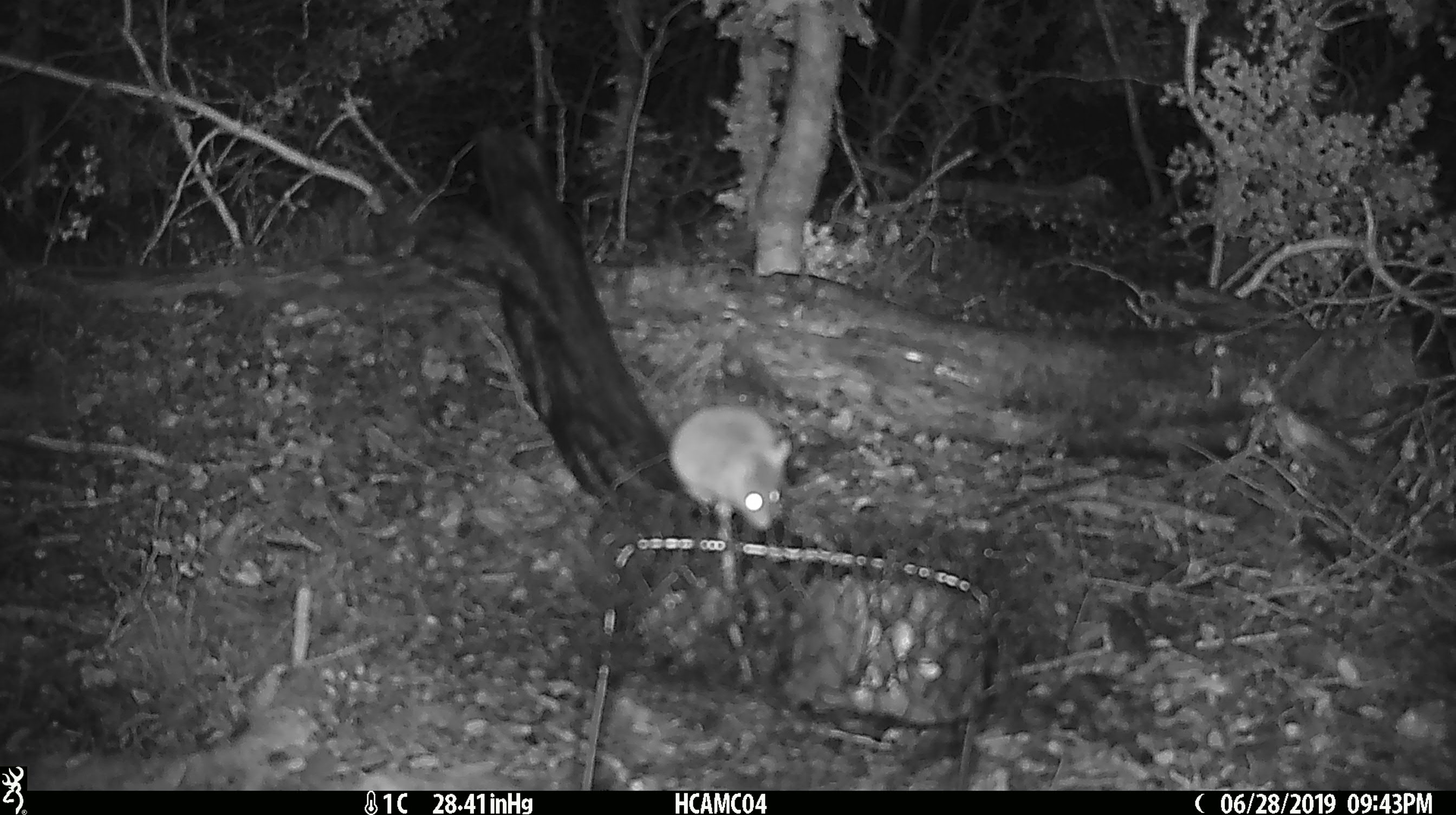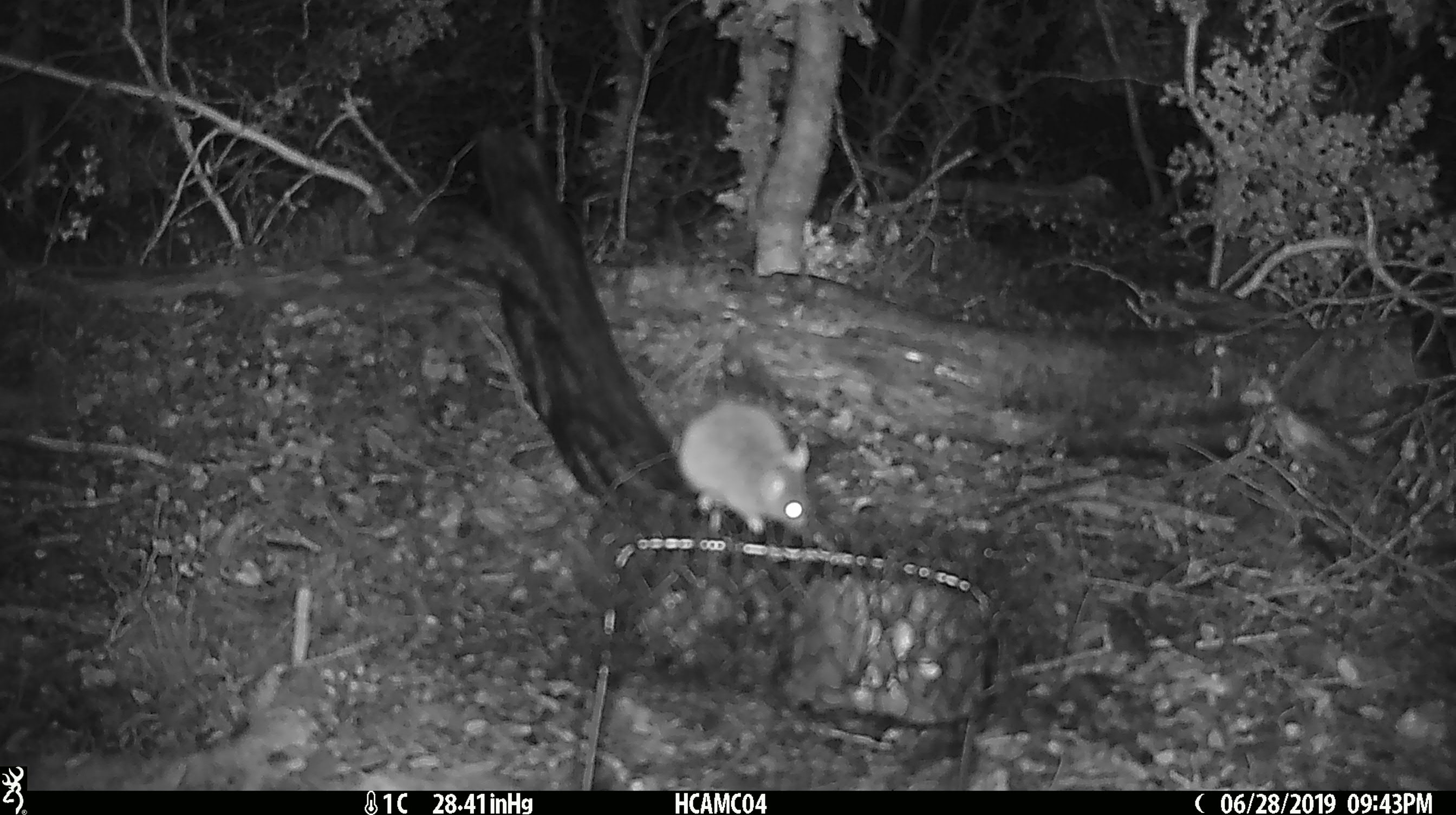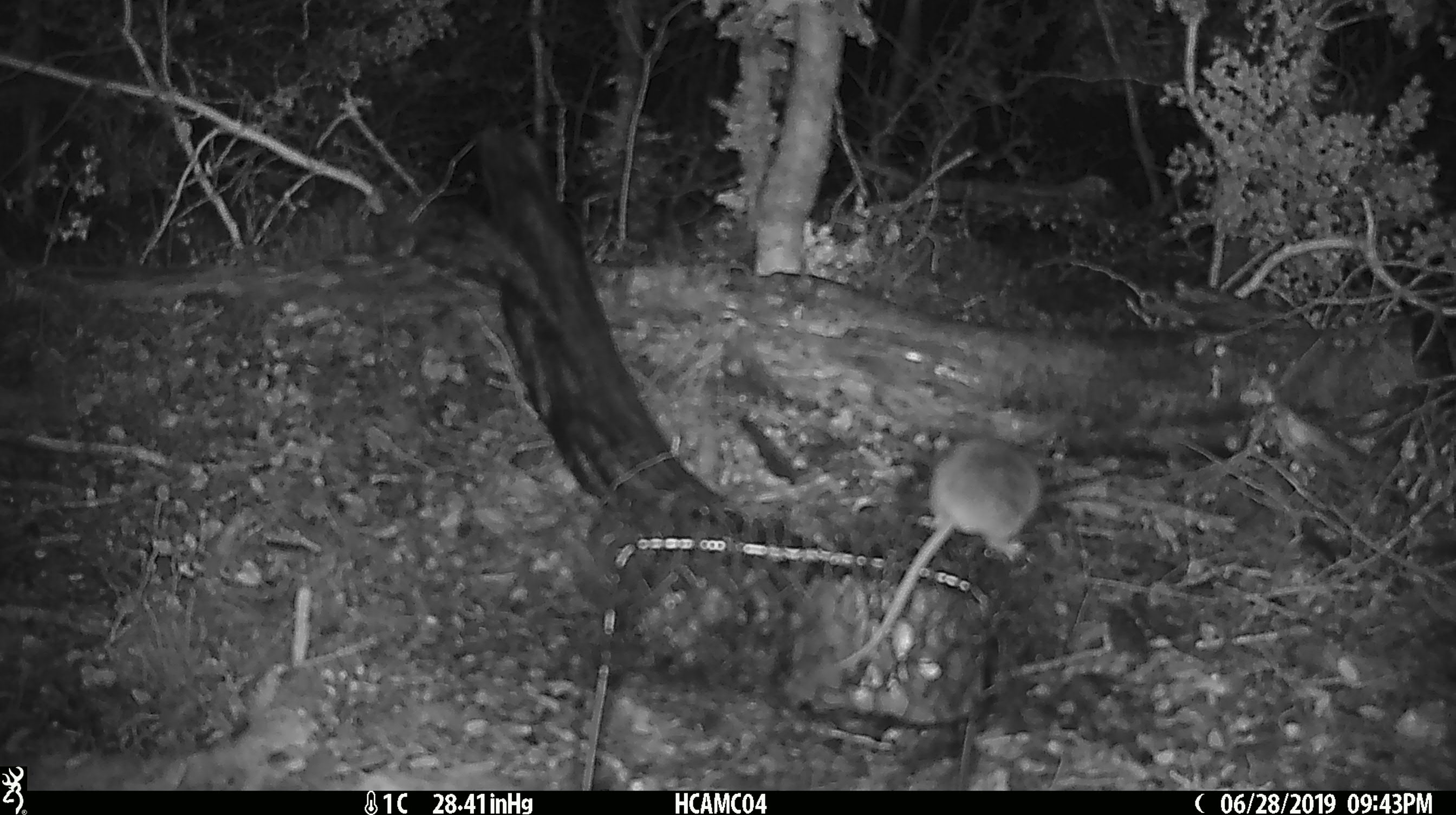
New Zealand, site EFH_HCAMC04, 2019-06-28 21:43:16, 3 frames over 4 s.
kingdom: Animalia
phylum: Chordata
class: Mammalia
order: Rodentia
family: Muridae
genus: Mus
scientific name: Mus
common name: mouse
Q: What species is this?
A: Mouse (Mus).